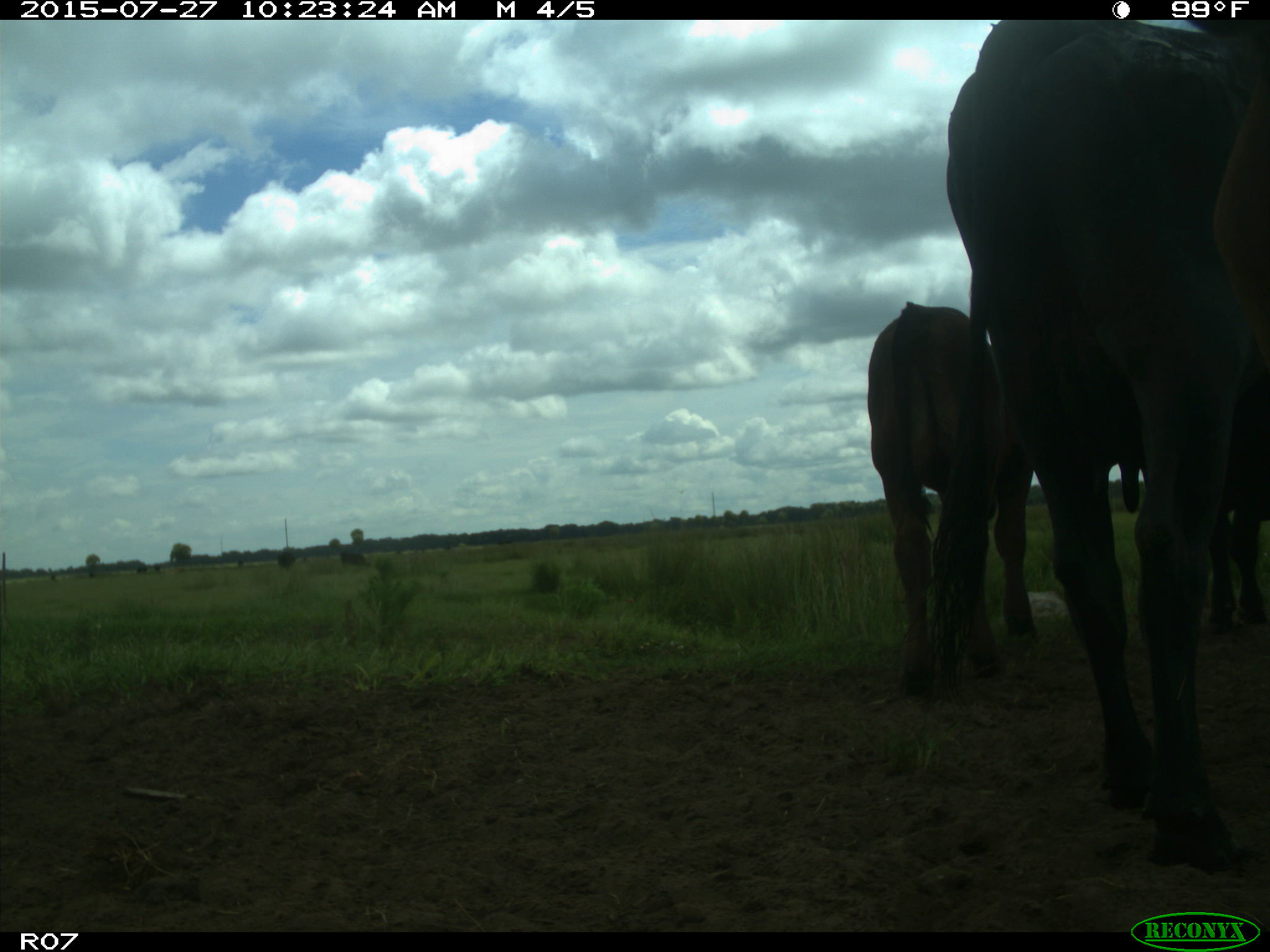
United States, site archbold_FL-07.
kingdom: Animalia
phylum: Chordata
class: Mammalia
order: Artiodactyla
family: Bovidae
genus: Bos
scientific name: Bos taurus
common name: domestic cow